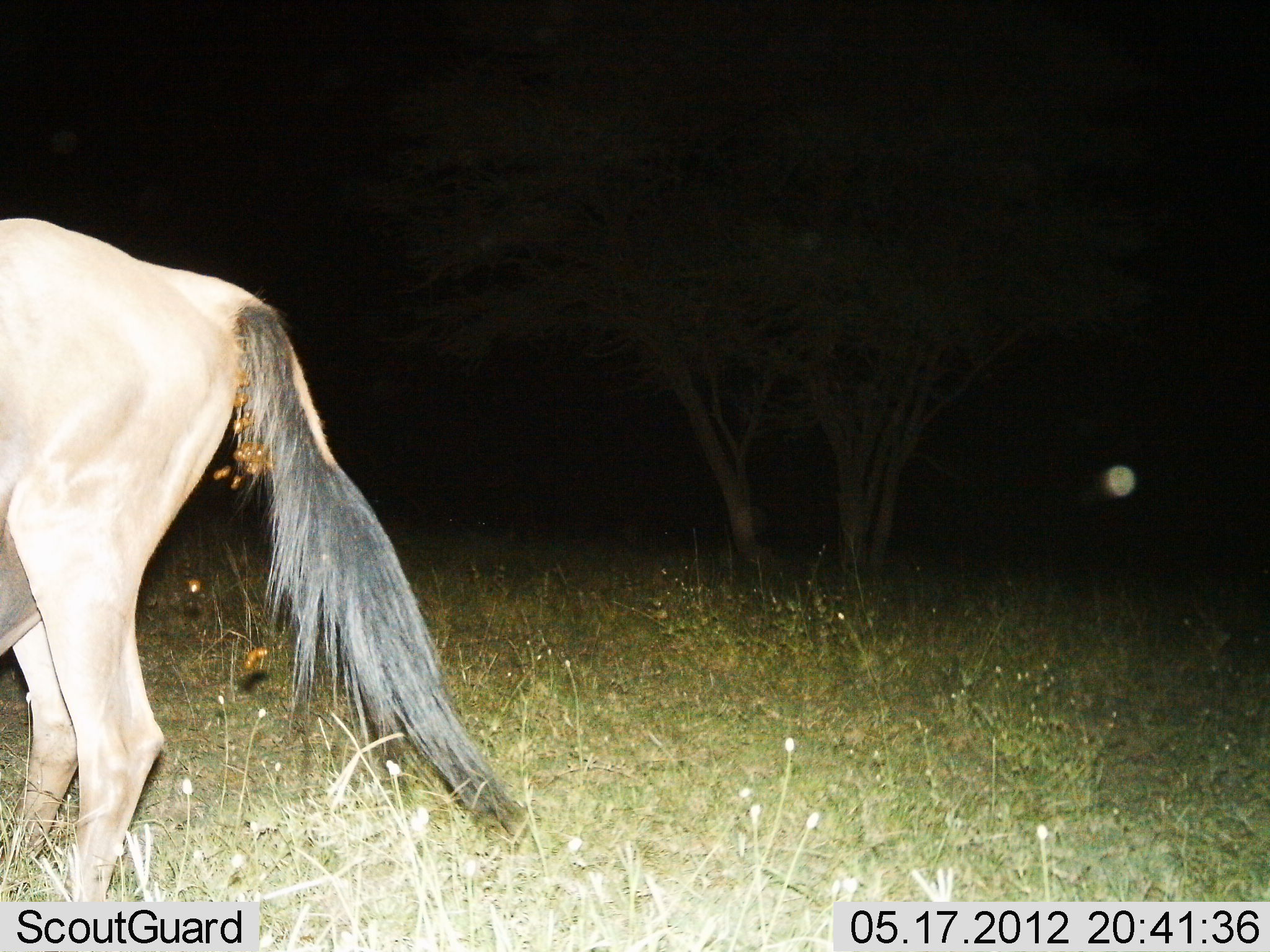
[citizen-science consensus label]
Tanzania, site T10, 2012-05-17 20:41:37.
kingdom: Animalia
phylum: Chordata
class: Mammalia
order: Artiodactyla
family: Bovidae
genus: Connochaetes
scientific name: Connochaetes taurinus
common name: blue wildebeest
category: wildebeest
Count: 1.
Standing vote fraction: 90%.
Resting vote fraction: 10%.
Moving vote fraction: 10%.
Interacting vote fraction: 0%.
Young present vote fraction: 0%.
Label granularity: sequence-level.